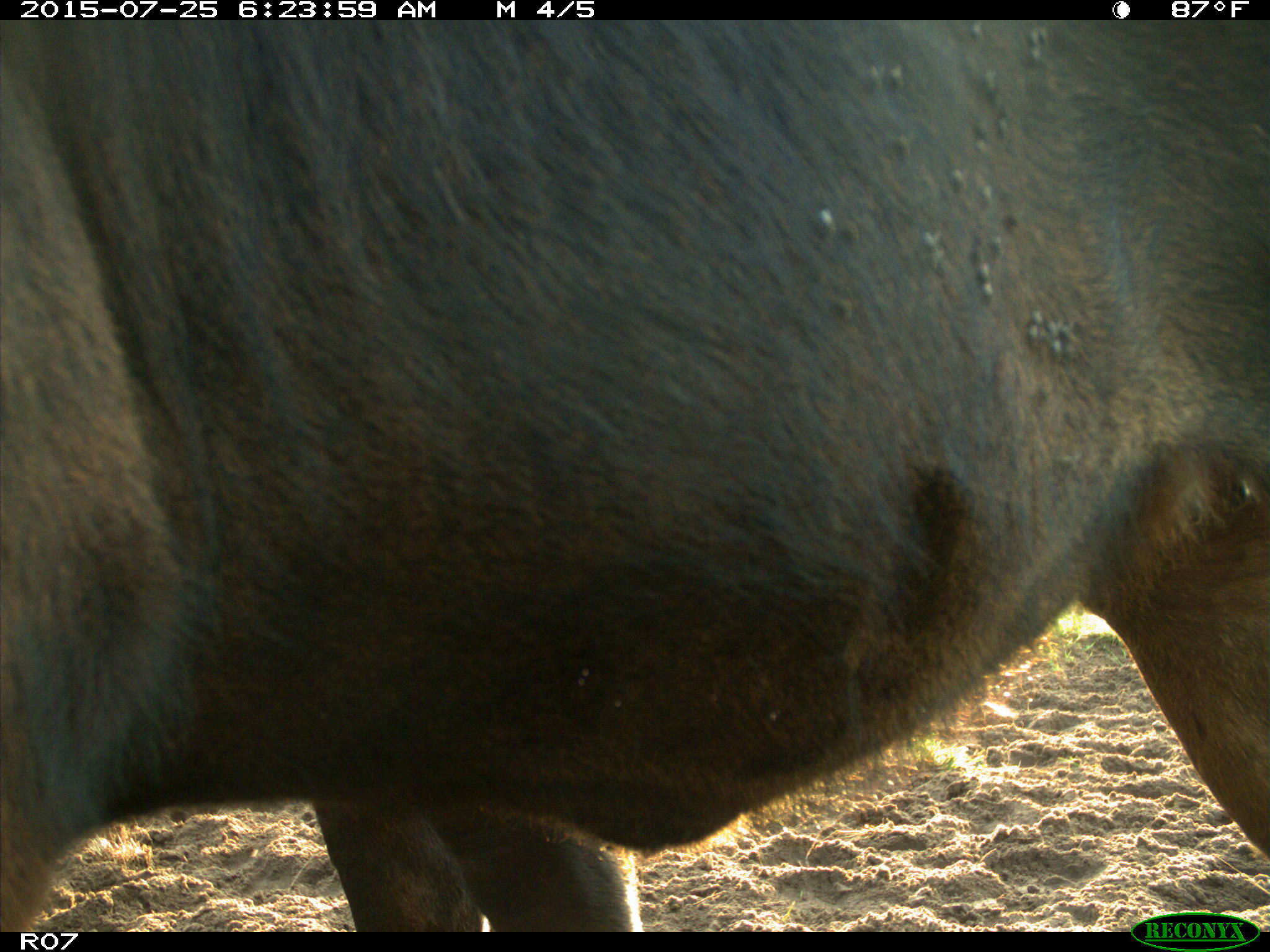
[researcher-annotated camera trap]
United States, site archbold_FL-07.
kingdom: Animalia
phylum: Chordata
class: Mammalia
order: Artiodactyla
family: Bovidae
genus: Bos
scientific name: Bos taurus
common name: domestic cow